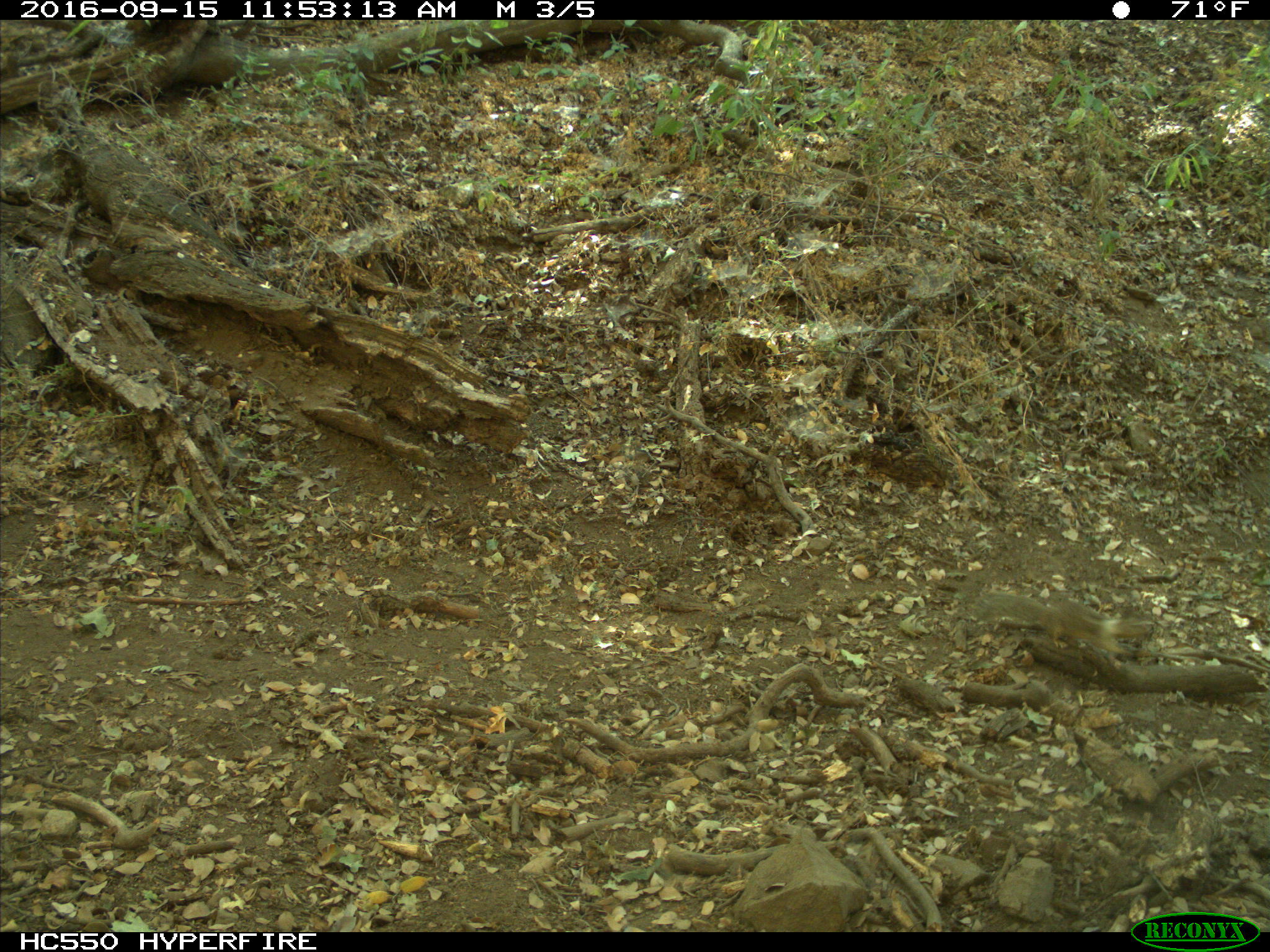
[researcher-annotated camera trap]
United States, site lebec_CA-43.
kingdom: Animalia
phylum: Chordata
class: Mammalia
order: Rodentia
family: Sciuridae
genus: Otospermophilus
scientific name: Otospermophilus beecheyi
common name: california ground squirrel